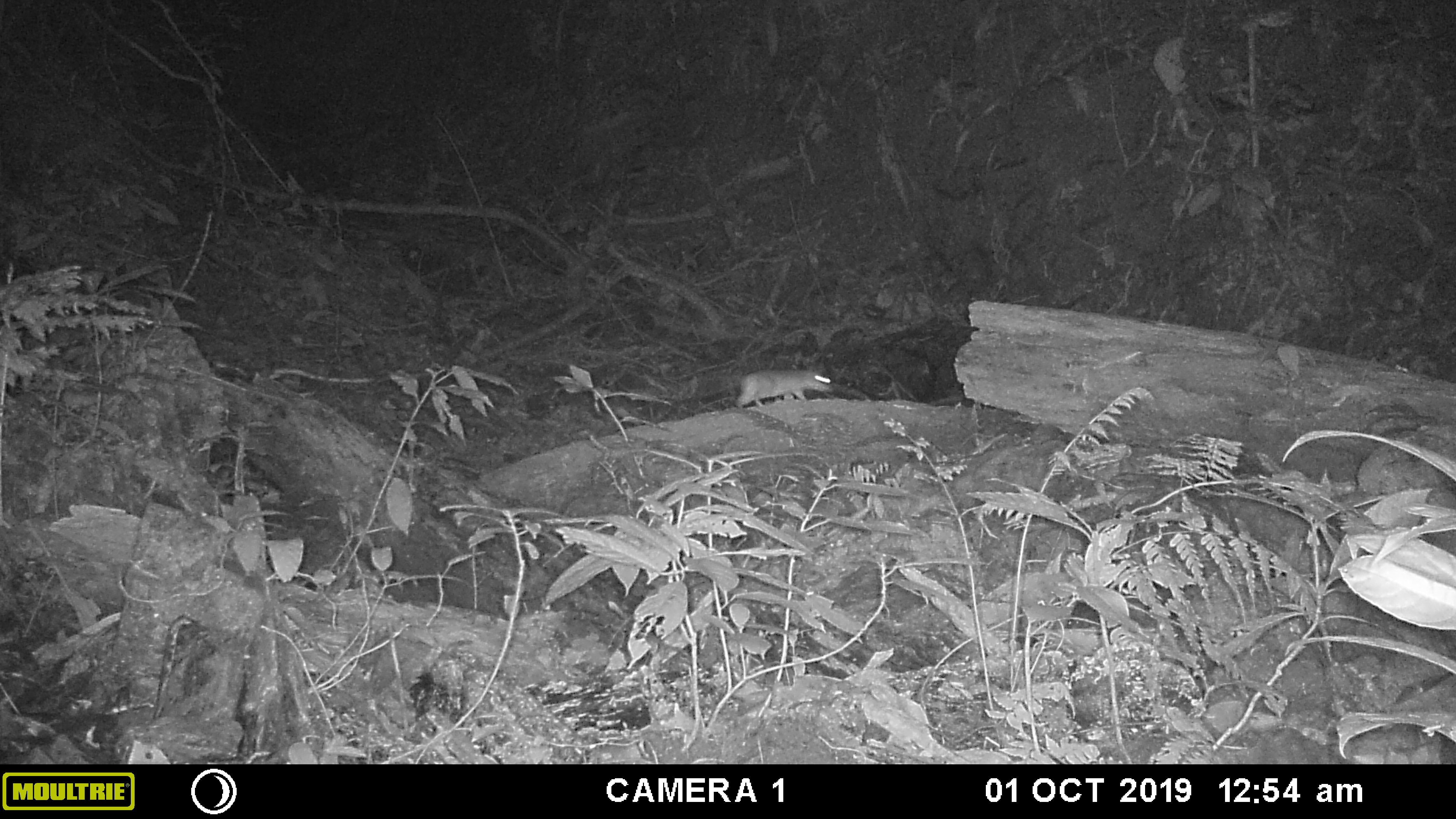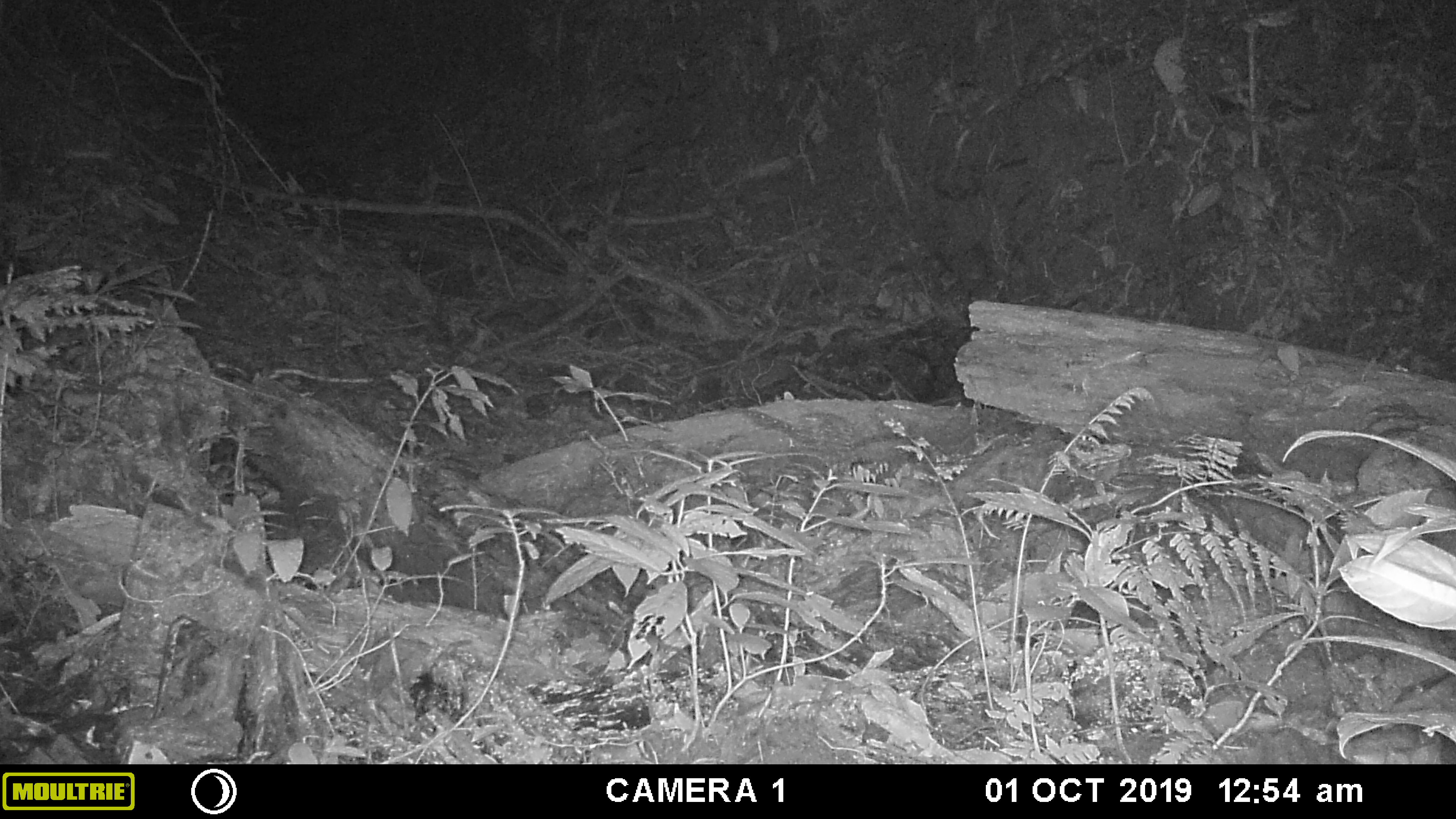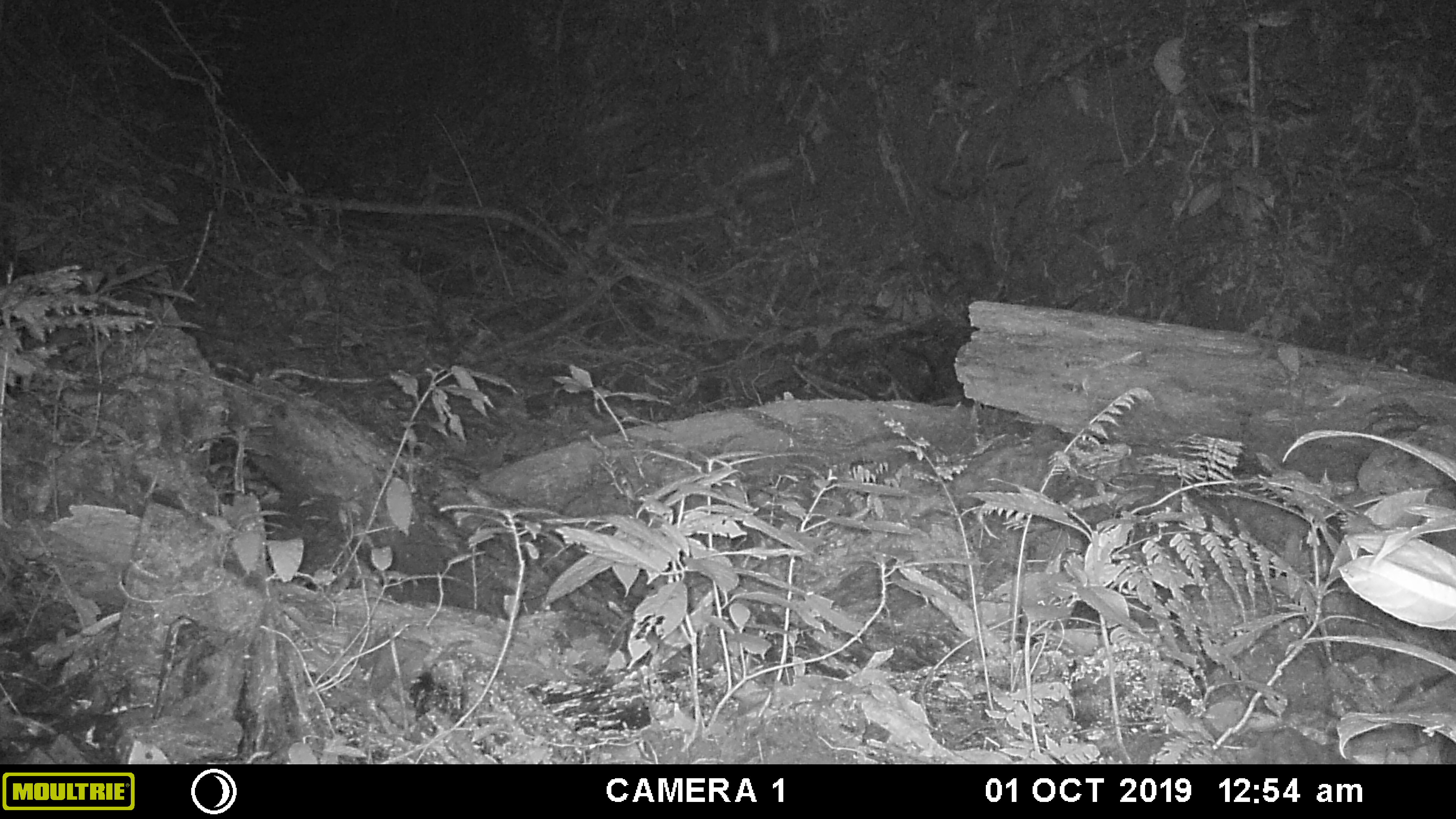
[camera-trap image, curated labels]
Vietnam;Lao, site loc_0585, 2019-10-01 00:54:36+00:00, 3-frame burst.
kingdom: Animalia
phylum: Chordata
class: Mammalia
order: Rodentia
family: Muridae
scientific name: Muridae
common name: old-world mice and rats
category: unidentified murid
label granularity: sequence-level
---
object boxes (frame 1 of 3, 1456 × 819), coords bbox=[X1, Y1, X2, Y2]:
unidentified murid: bbox=[734, 369, 834, 408]